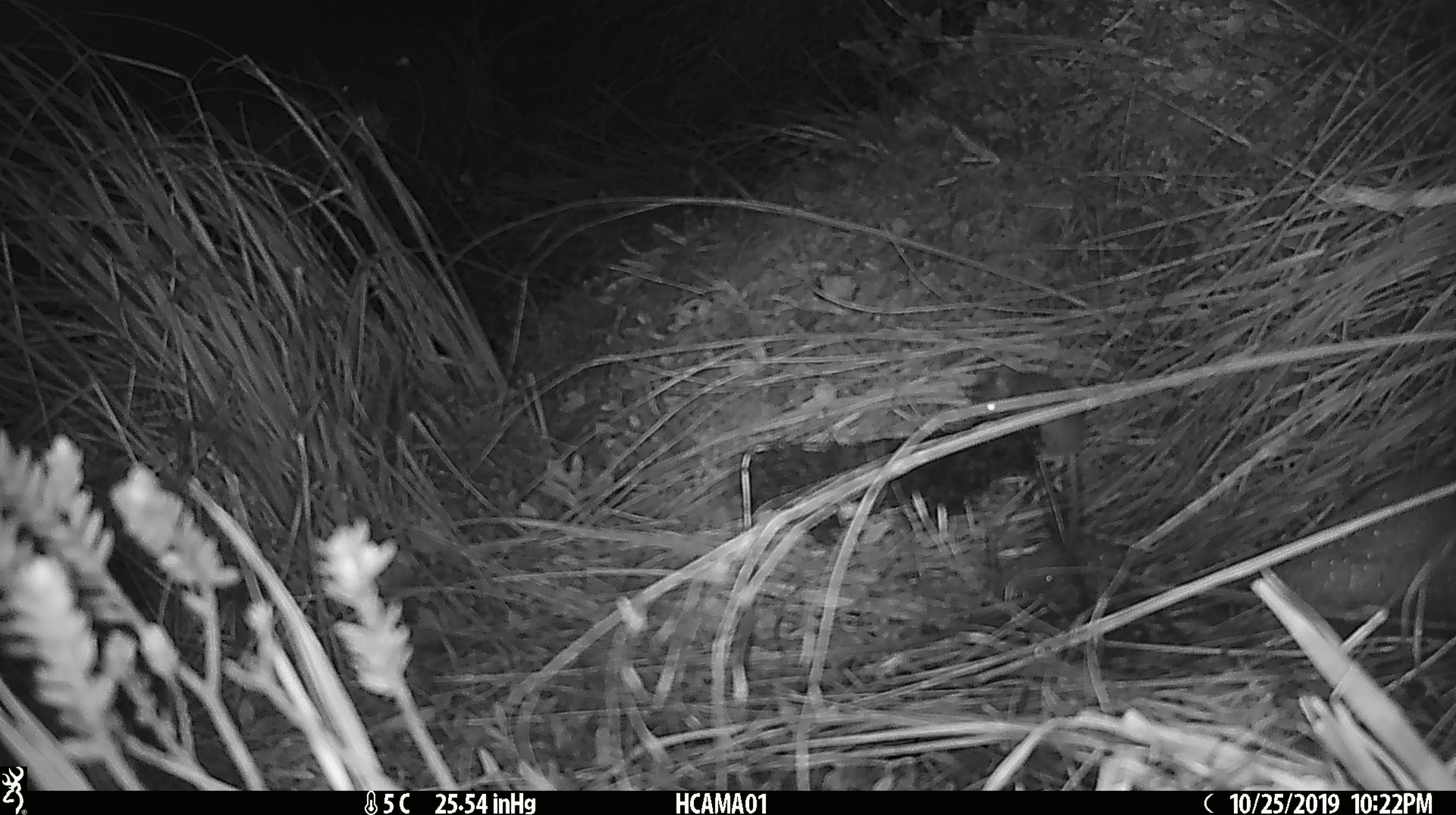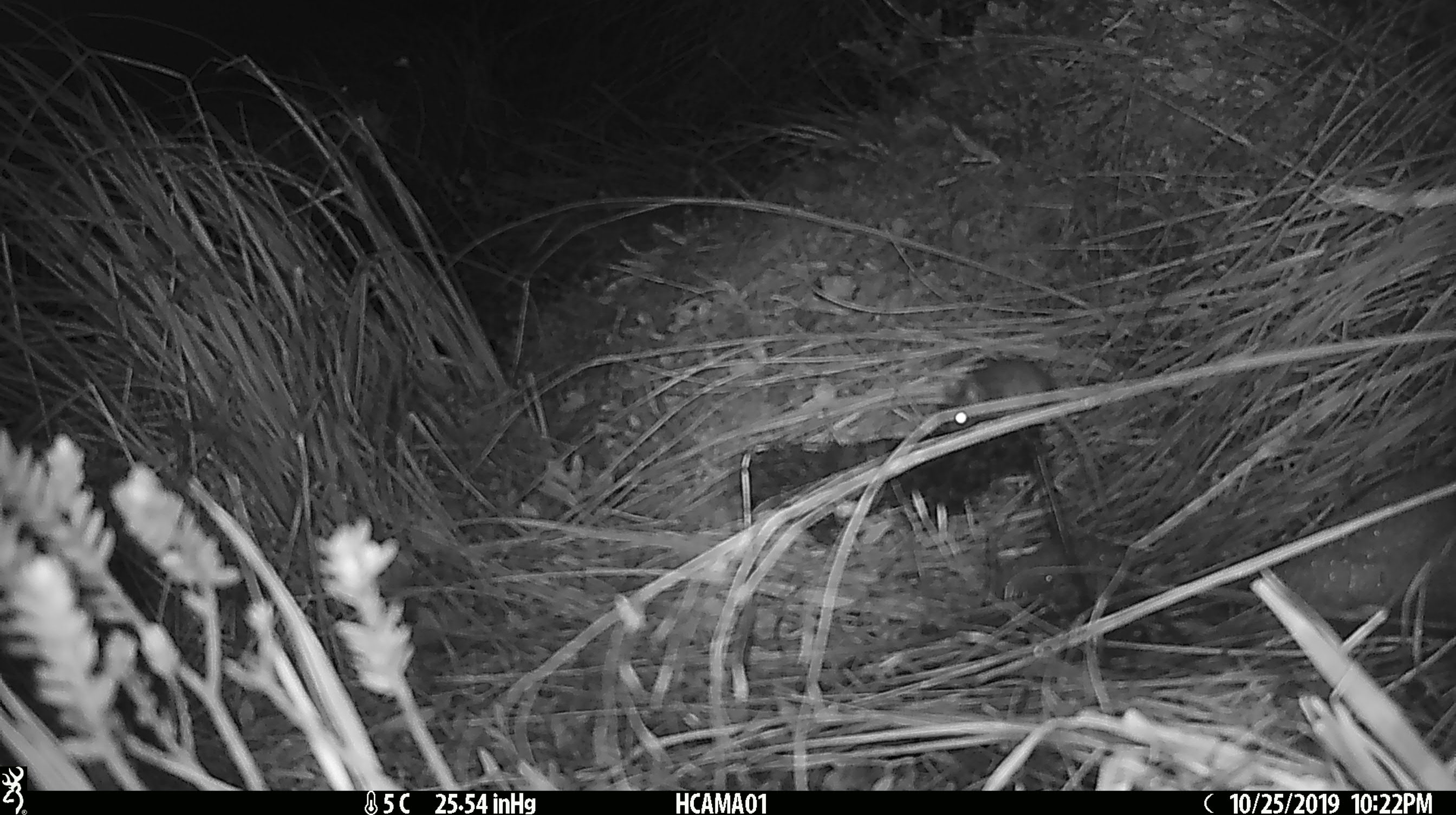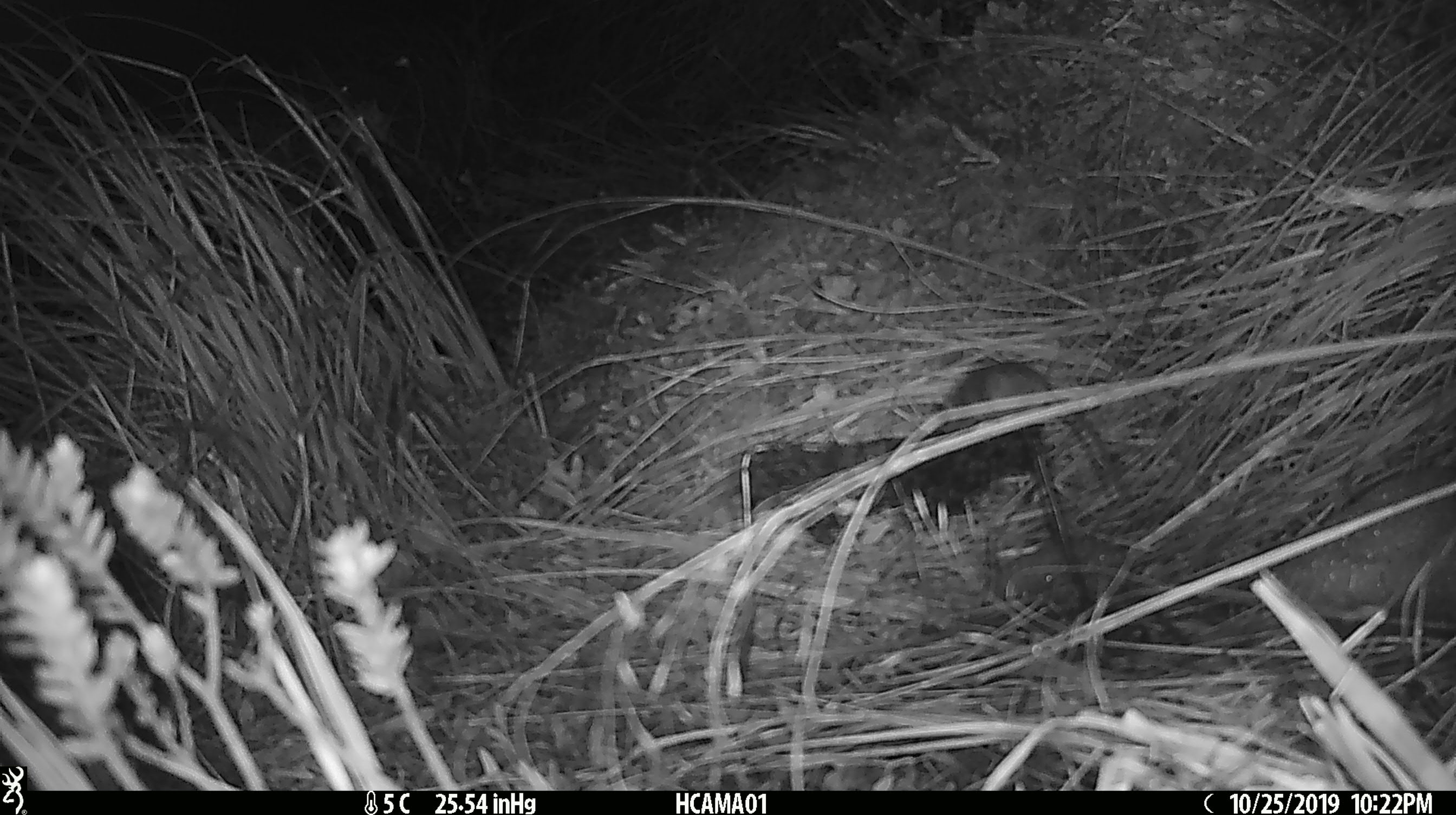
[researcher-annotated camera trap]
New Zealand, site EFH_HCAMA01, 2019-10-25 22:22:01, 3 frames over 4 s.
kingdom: Animalia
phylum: Chordata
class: Mammalia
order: Rodentia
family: Muridae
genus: Mus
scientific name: Mus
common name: mouse